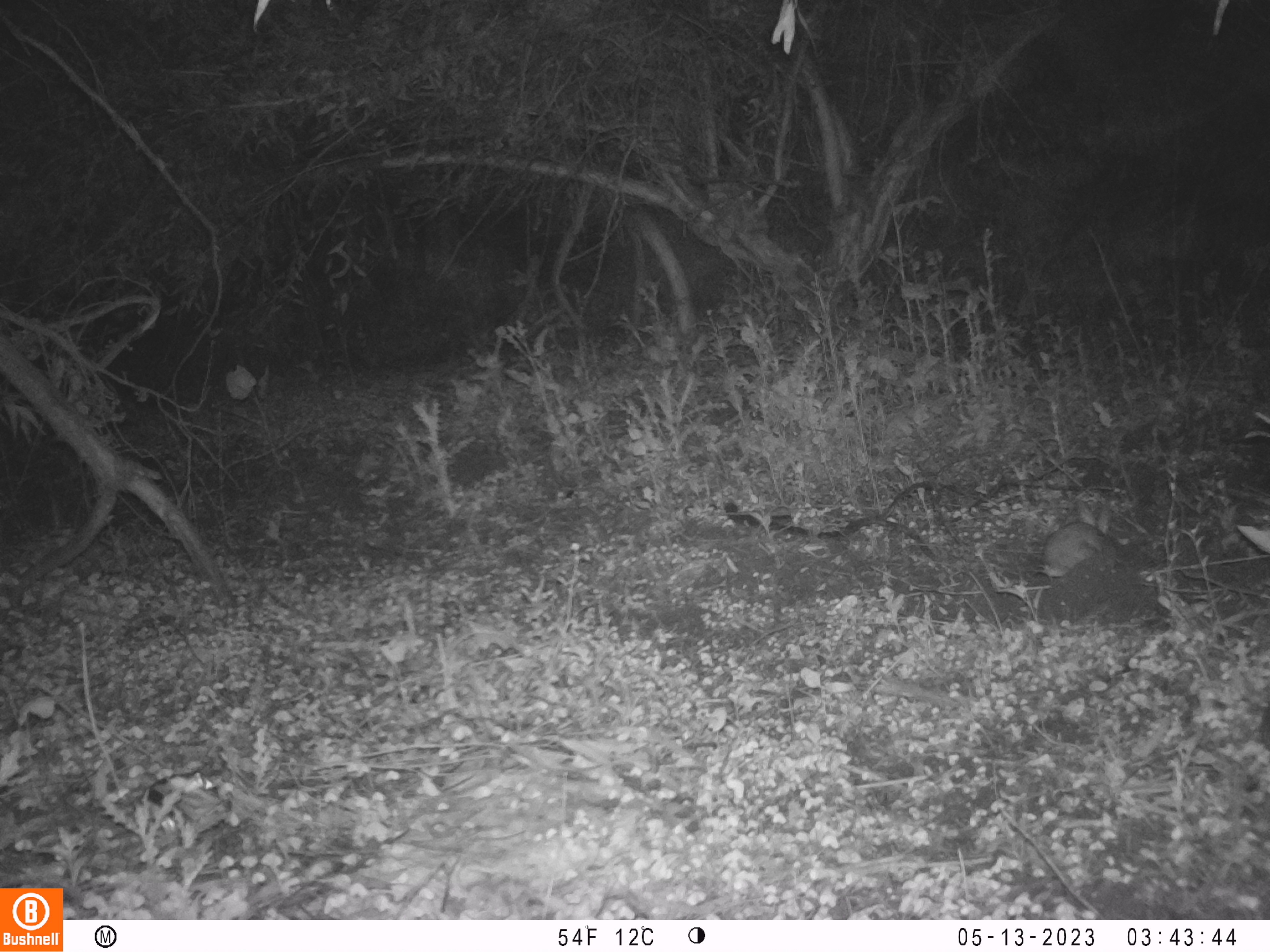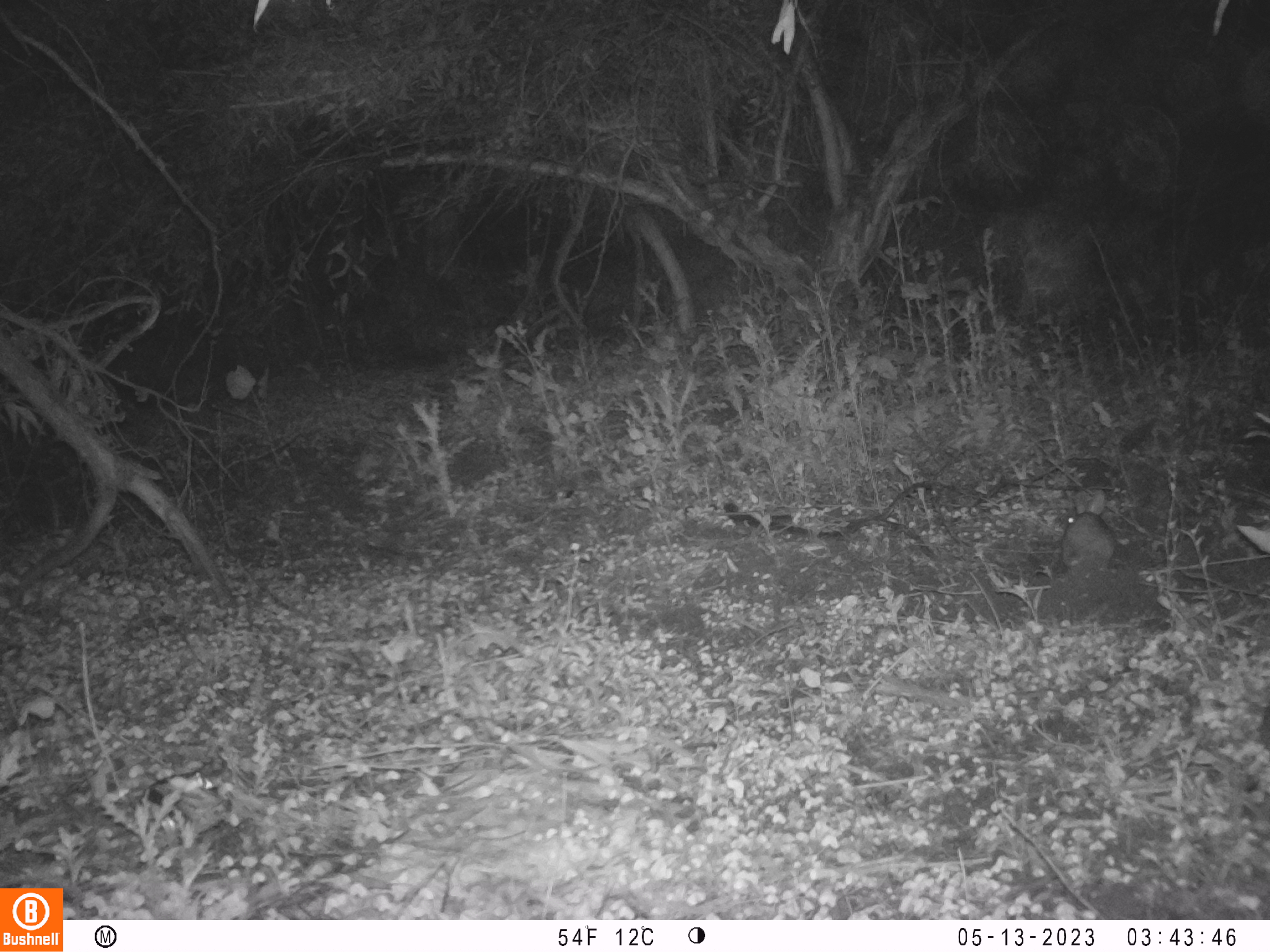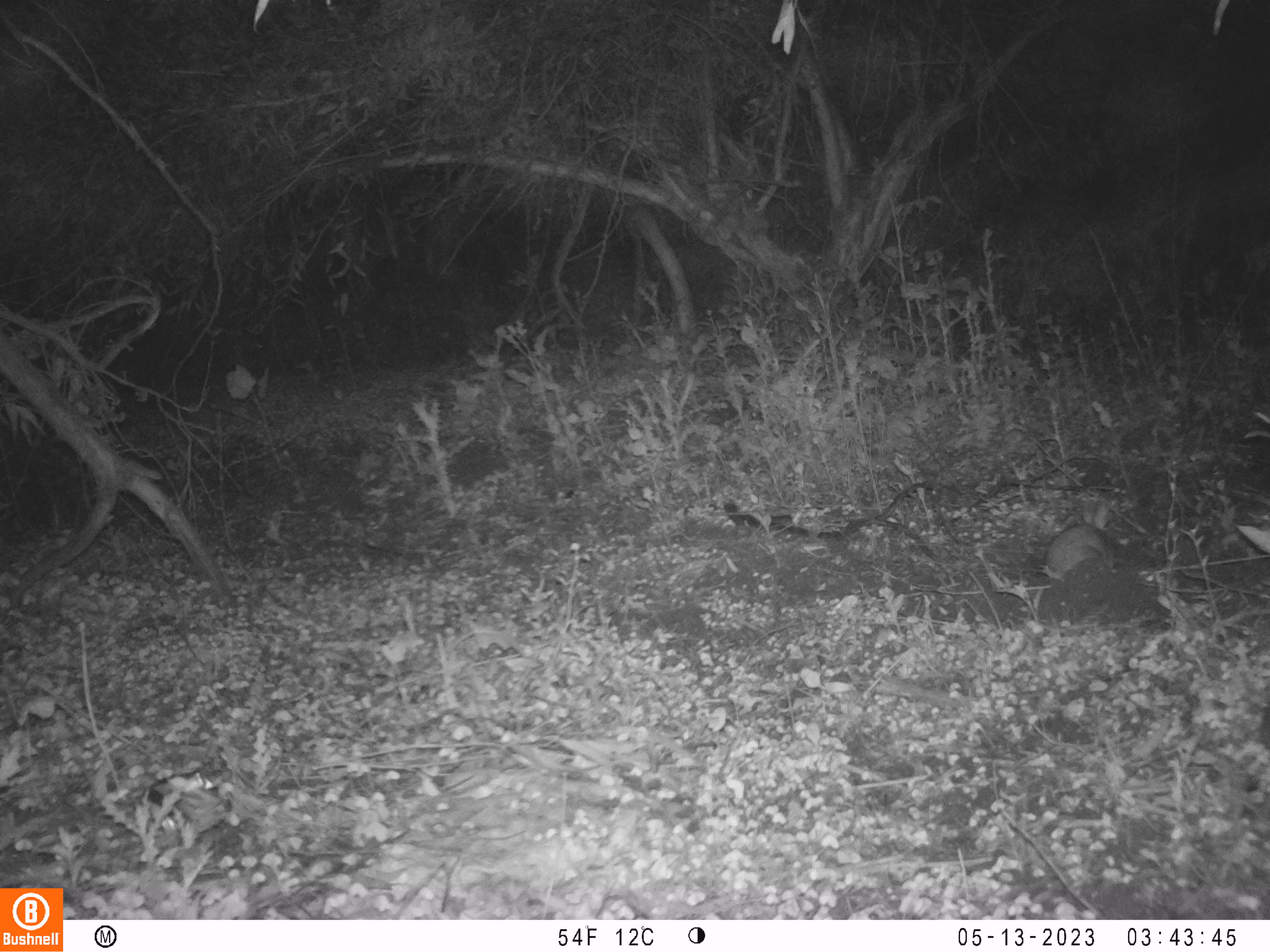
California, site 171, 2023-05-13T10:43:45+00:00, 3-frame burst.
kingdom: Animalia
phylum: Chordata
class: Mammalia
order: Lagomorpha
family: Leporidae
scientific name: Leporidae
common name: rabbit